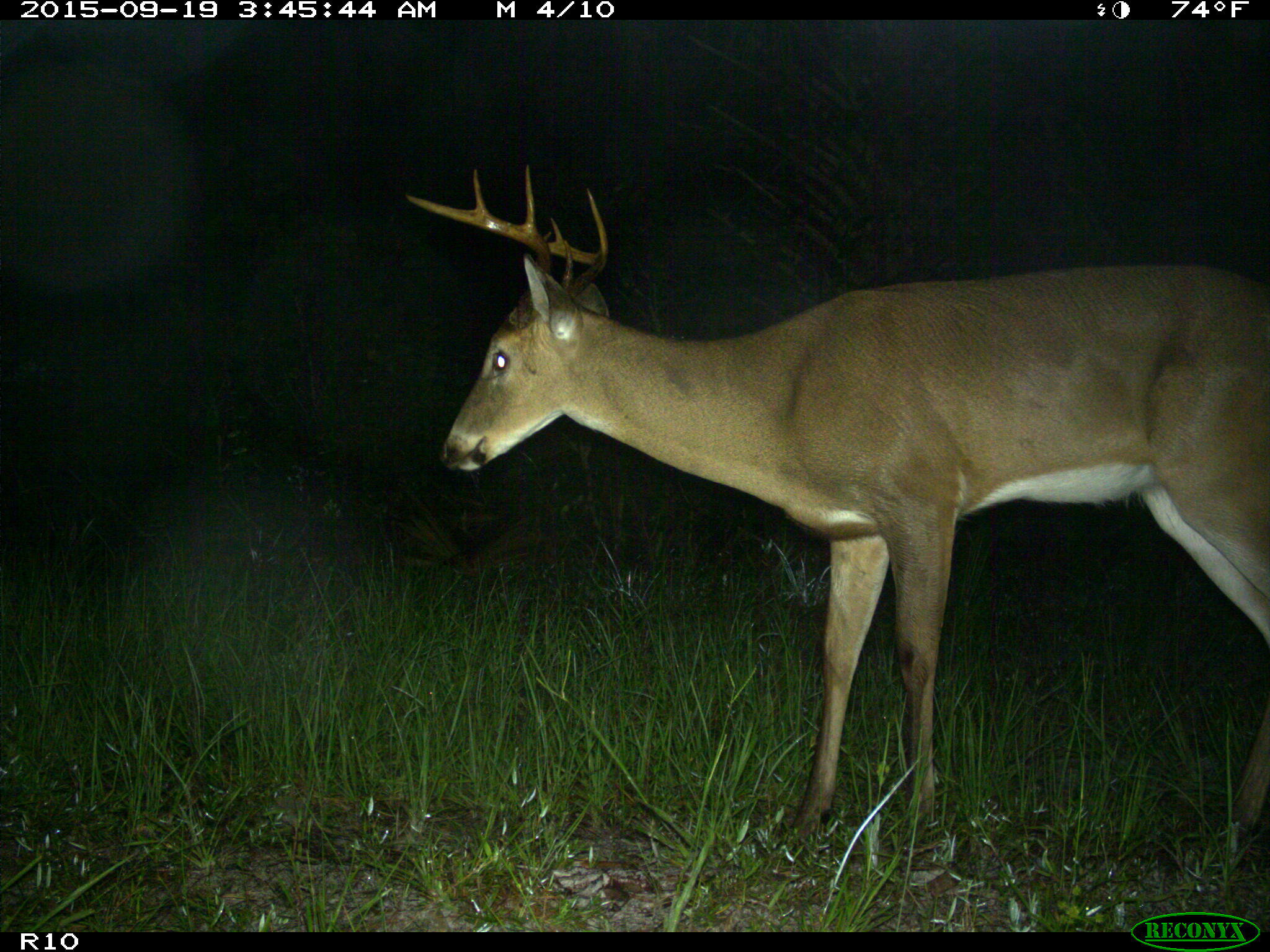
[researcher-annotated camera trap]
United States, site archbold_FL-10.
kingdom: Animalia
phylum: Chordata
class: Mammalia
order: Artiodactyla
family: Cervidae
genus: Odocoileus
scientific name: Odocoileus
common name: deer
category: unidentified deer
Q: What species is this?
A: Unidentified deer (deer) (Odocoileus).